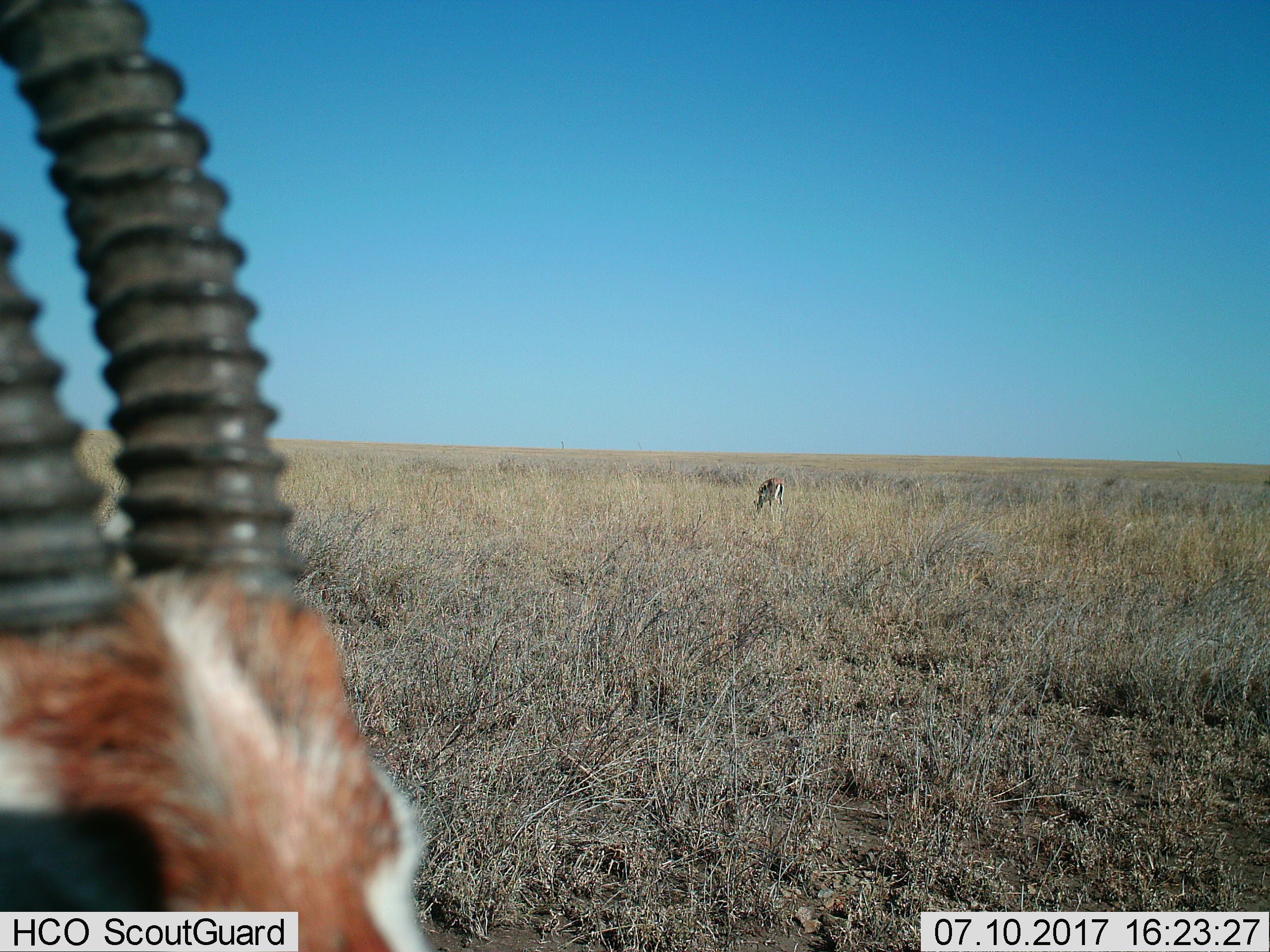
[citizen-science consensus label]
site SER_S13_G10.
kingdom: Animalia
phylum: Chordata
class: Mammalia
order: Artiodactyla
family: Bovidae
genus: Eudorcas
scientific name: Eudorcas thomsonii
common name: thomson's gazelle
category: gazellethomsons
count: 2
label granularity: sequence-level